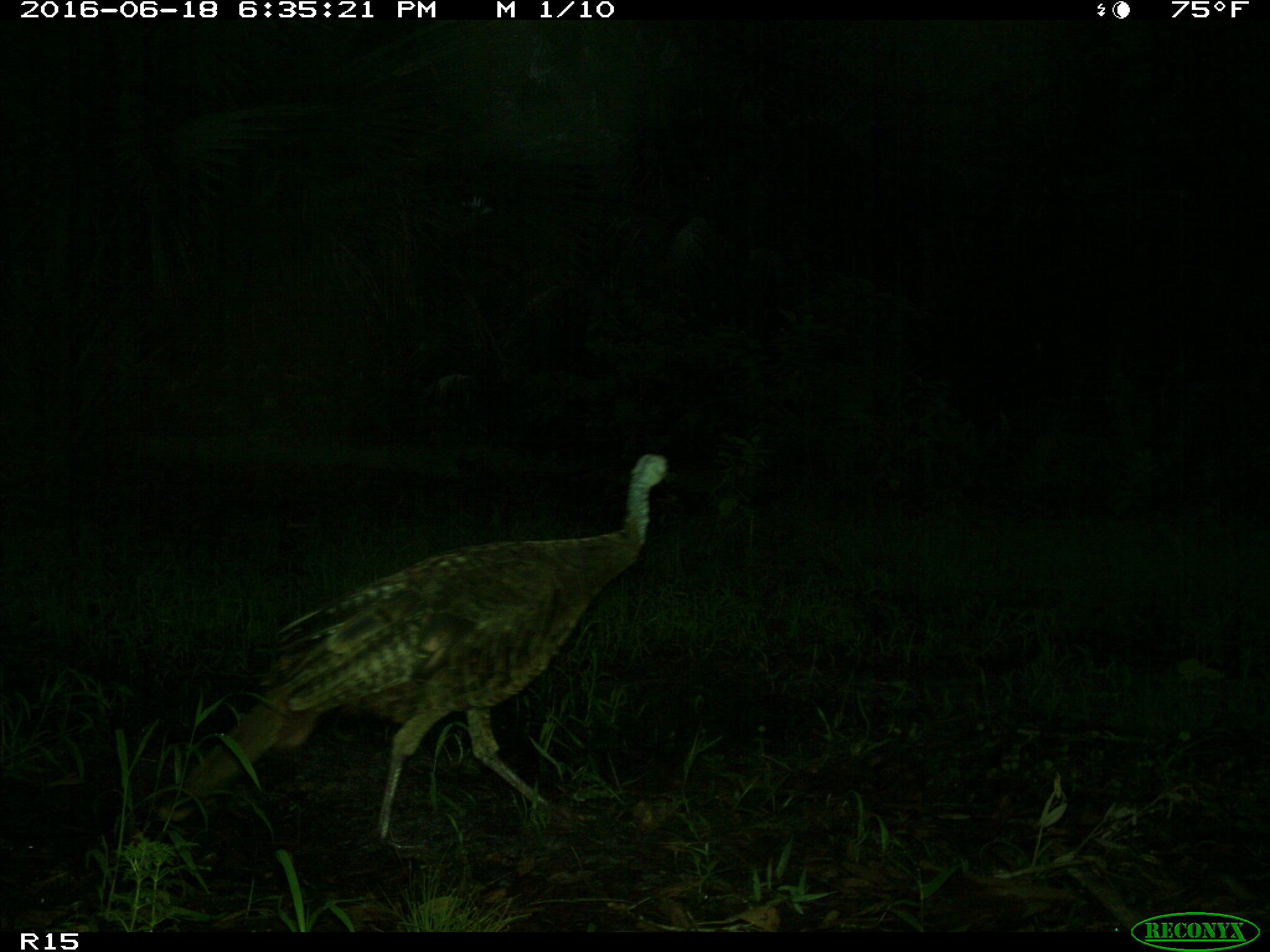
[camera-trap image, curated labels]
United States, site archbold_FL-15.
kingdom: Animalia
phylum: Chordata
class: Aves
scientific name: Aves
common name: birds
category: unidentified bird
Unidentified bird (birds) (Aves).